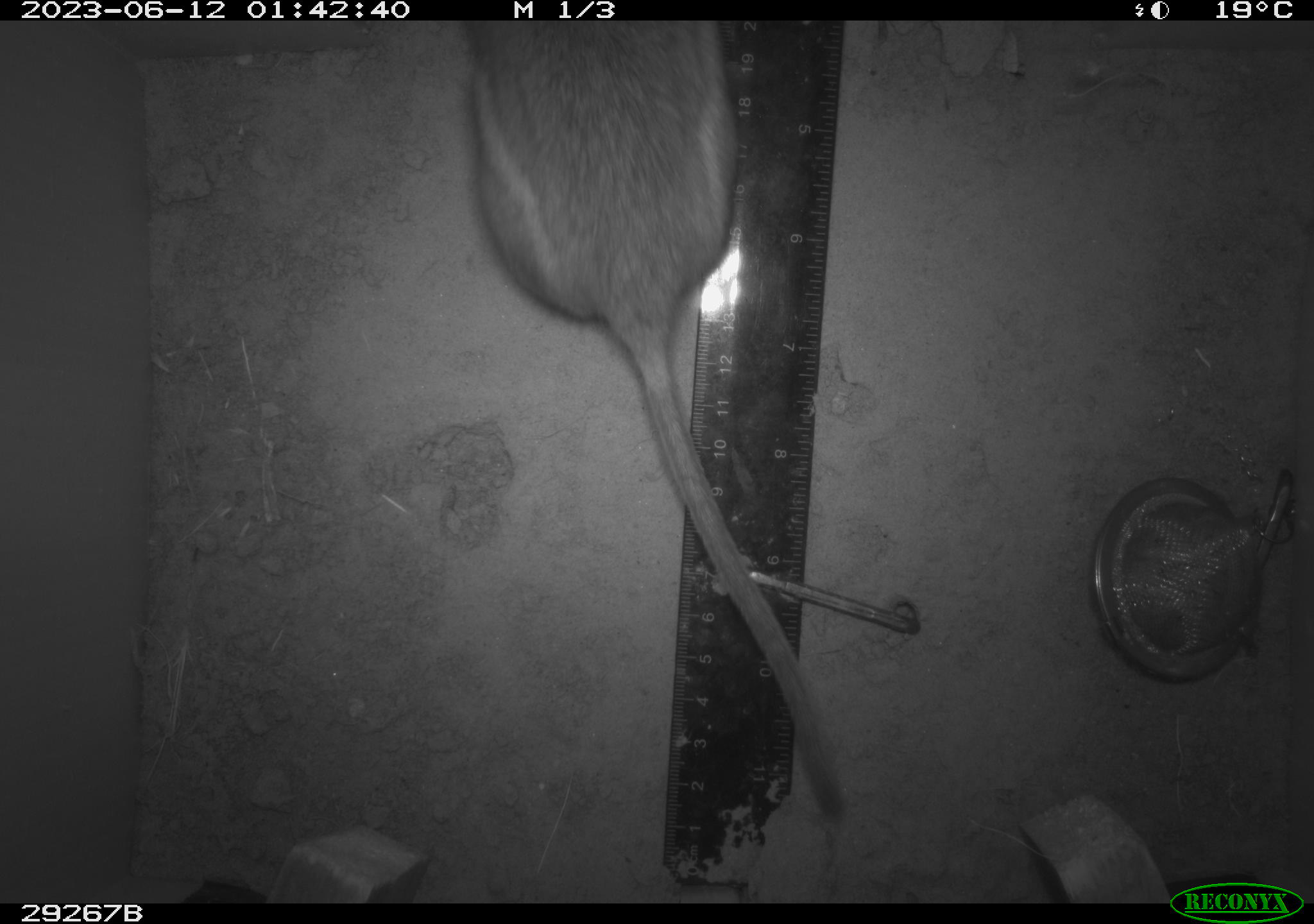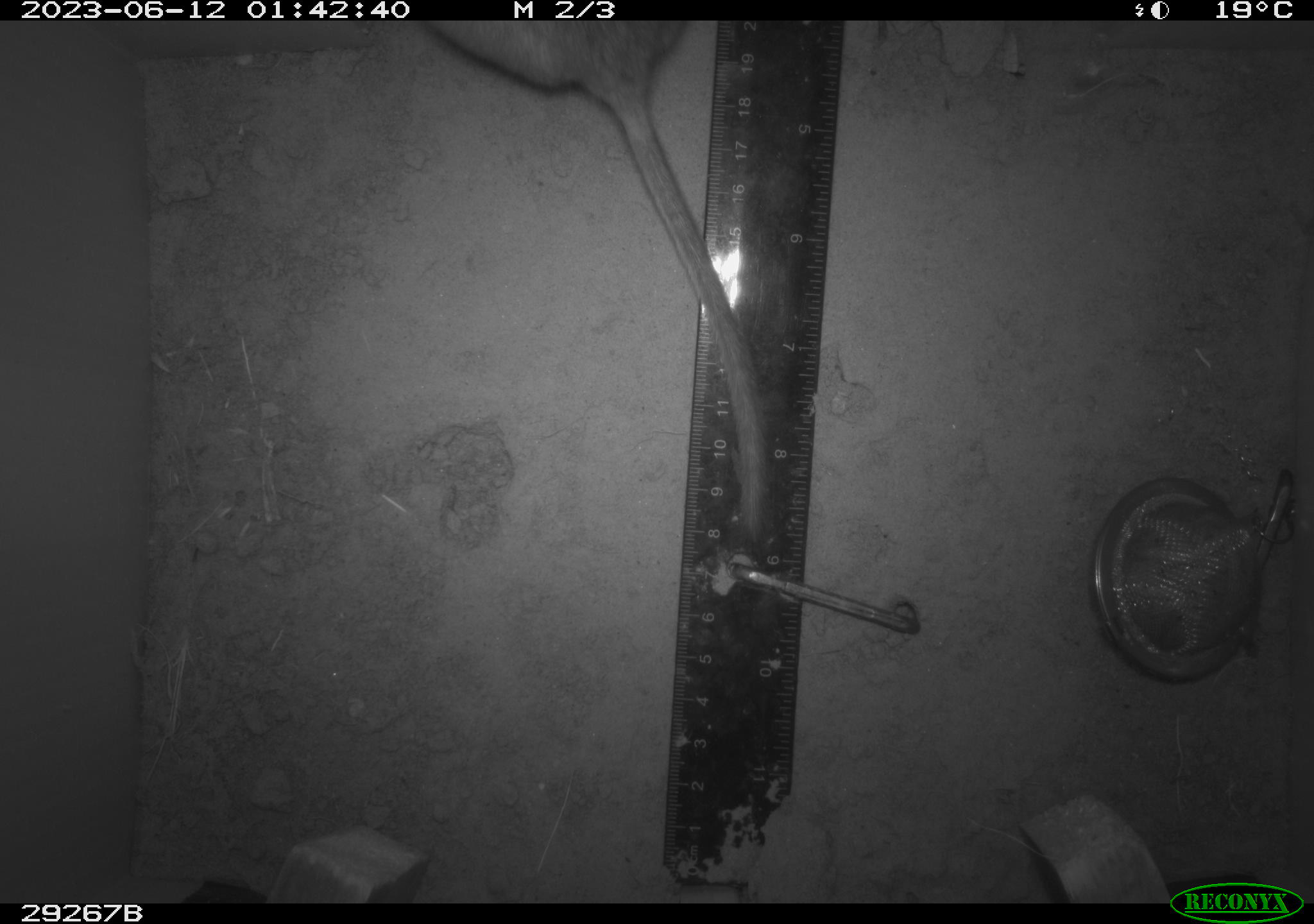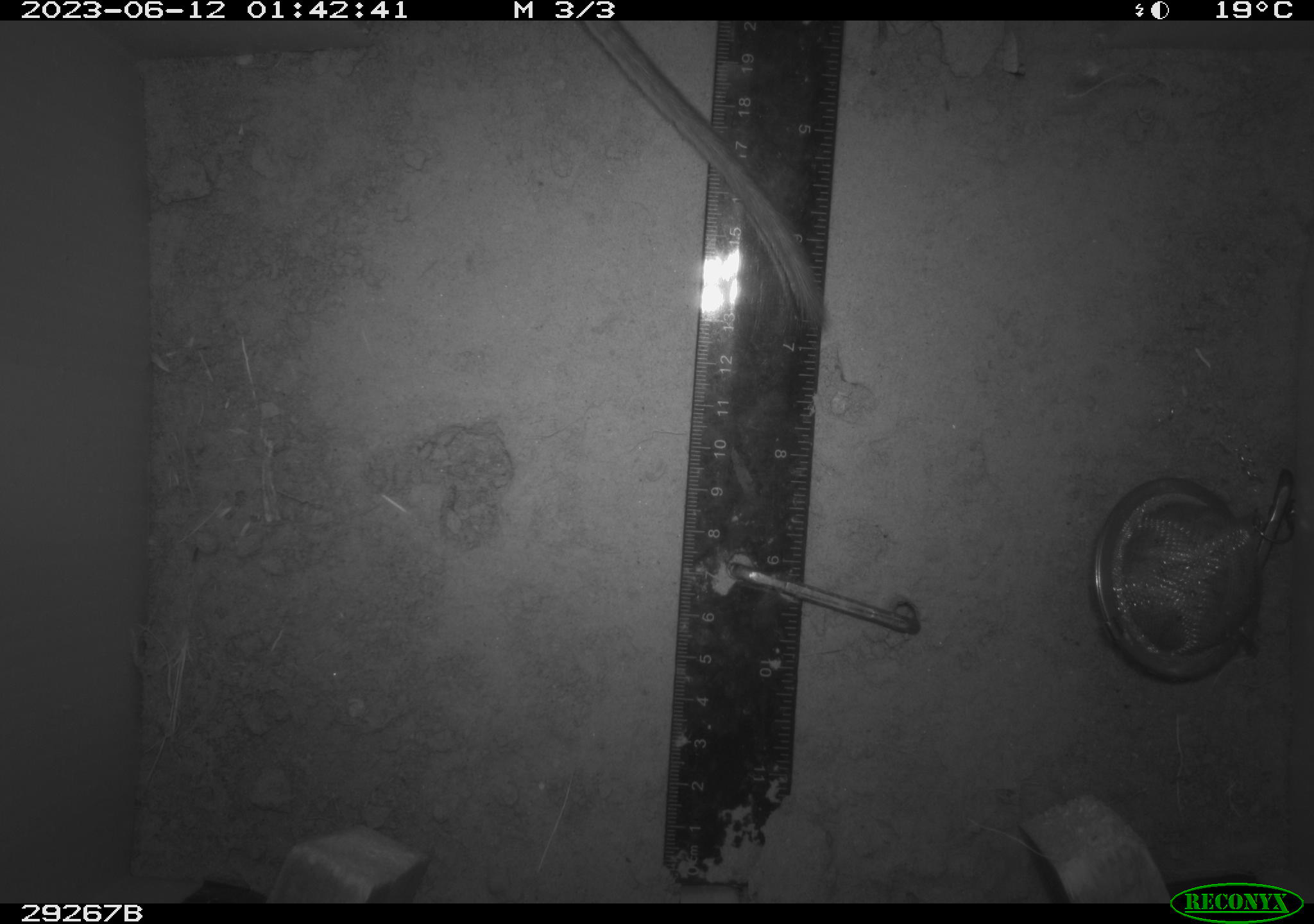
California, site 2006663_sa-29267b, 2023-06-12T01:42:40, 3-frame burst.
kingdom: Animalia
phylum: Chordata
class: Mammalia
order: Rodentia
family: Cricetidae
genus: Neotoma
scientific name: Neotoma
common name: pack rat or woodrat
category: neotoma species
Neotoma species (pack rat or woodrat) (Neotoma).